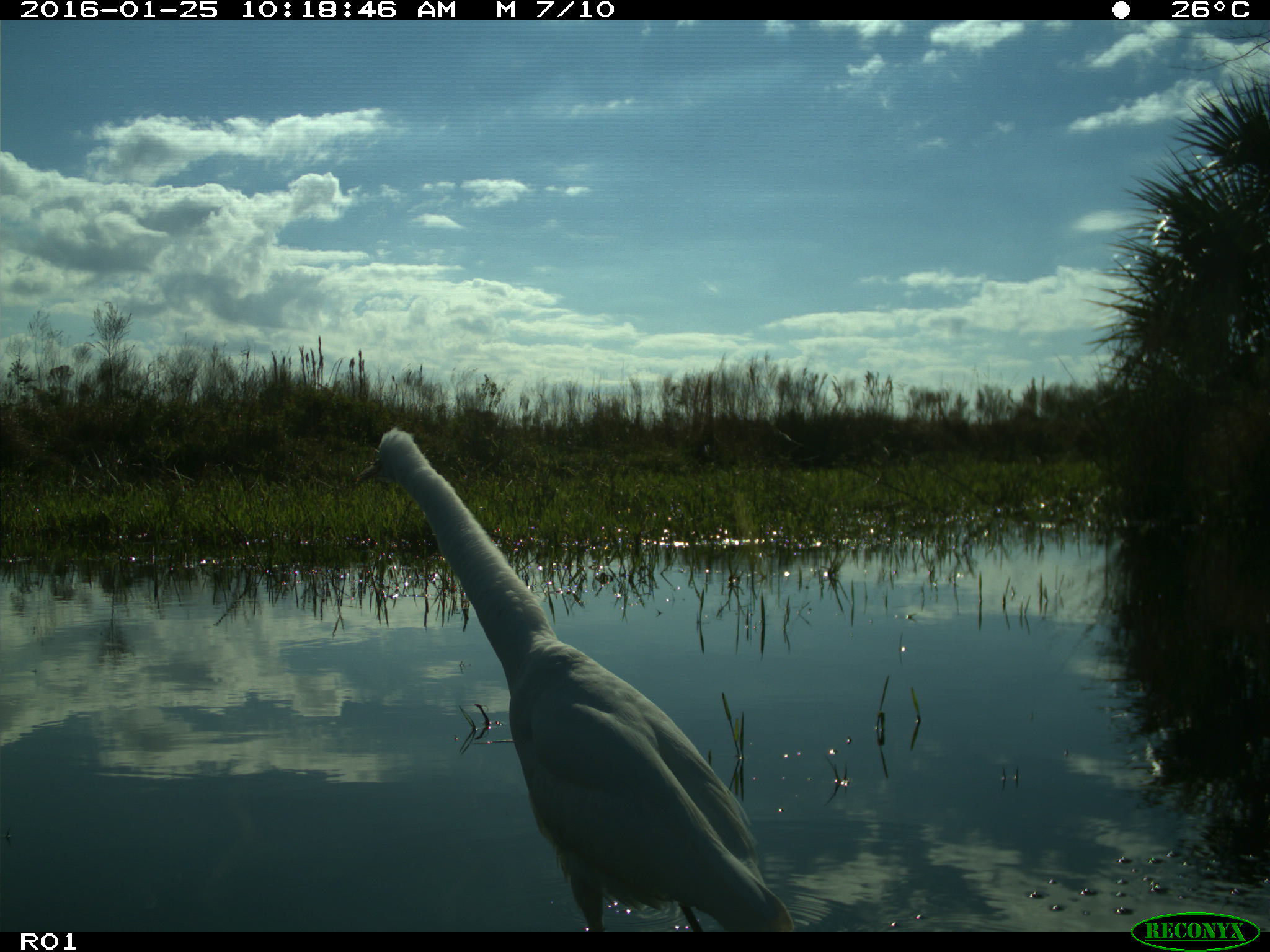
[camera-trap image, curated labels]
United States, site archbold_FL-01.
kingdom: Animalia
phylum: Chordata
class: Aves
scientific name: Aves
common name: birds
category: unidentified bird